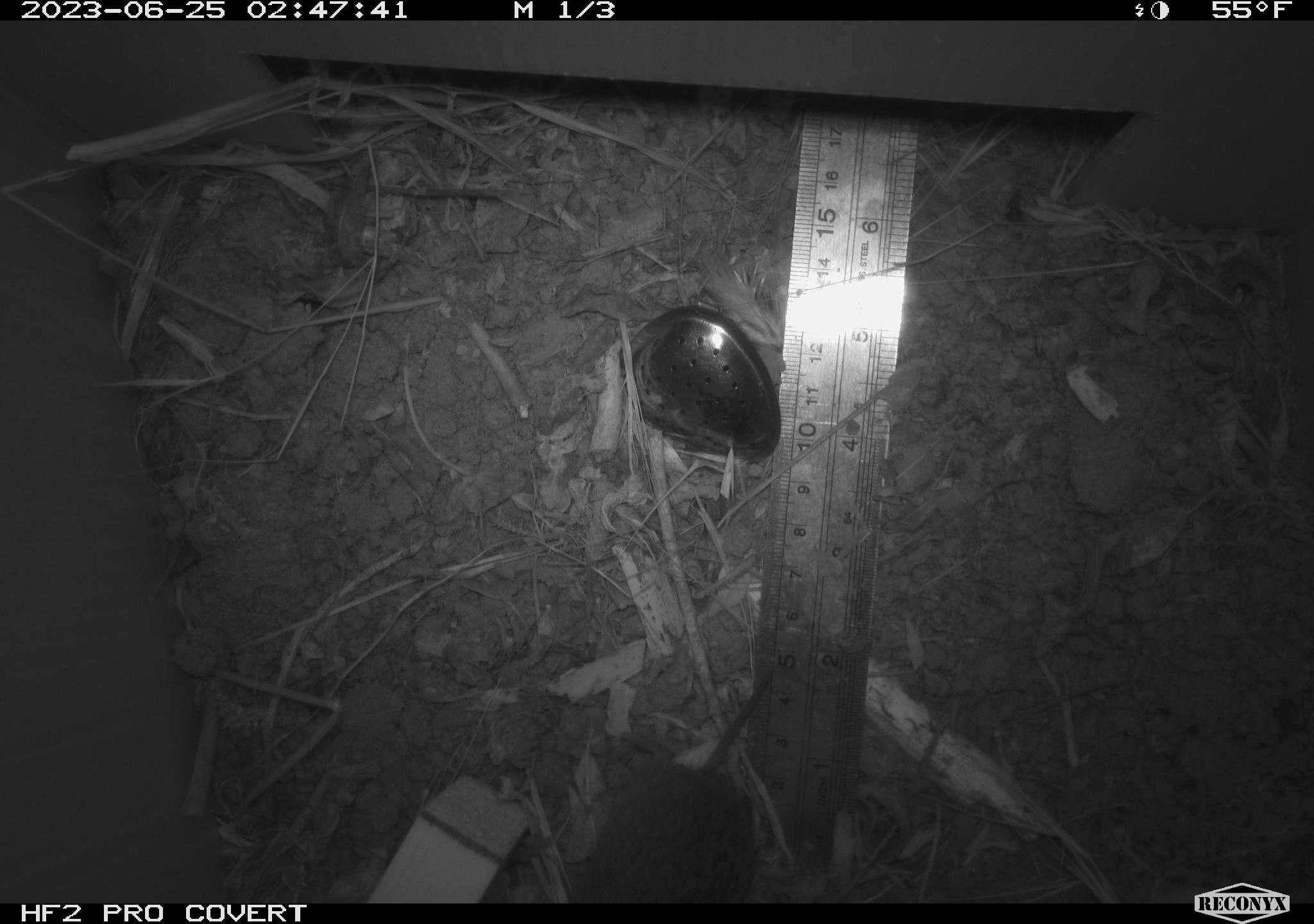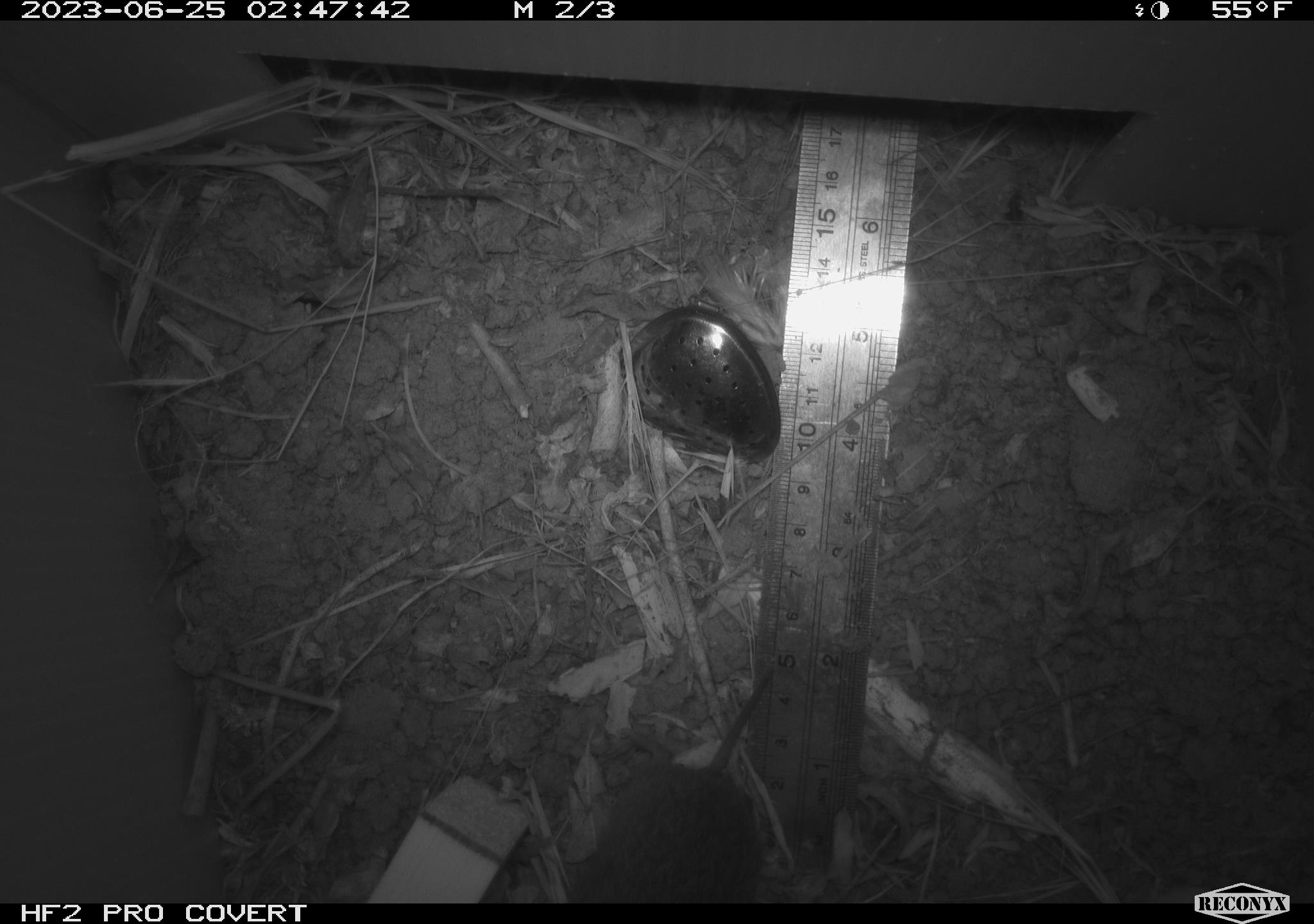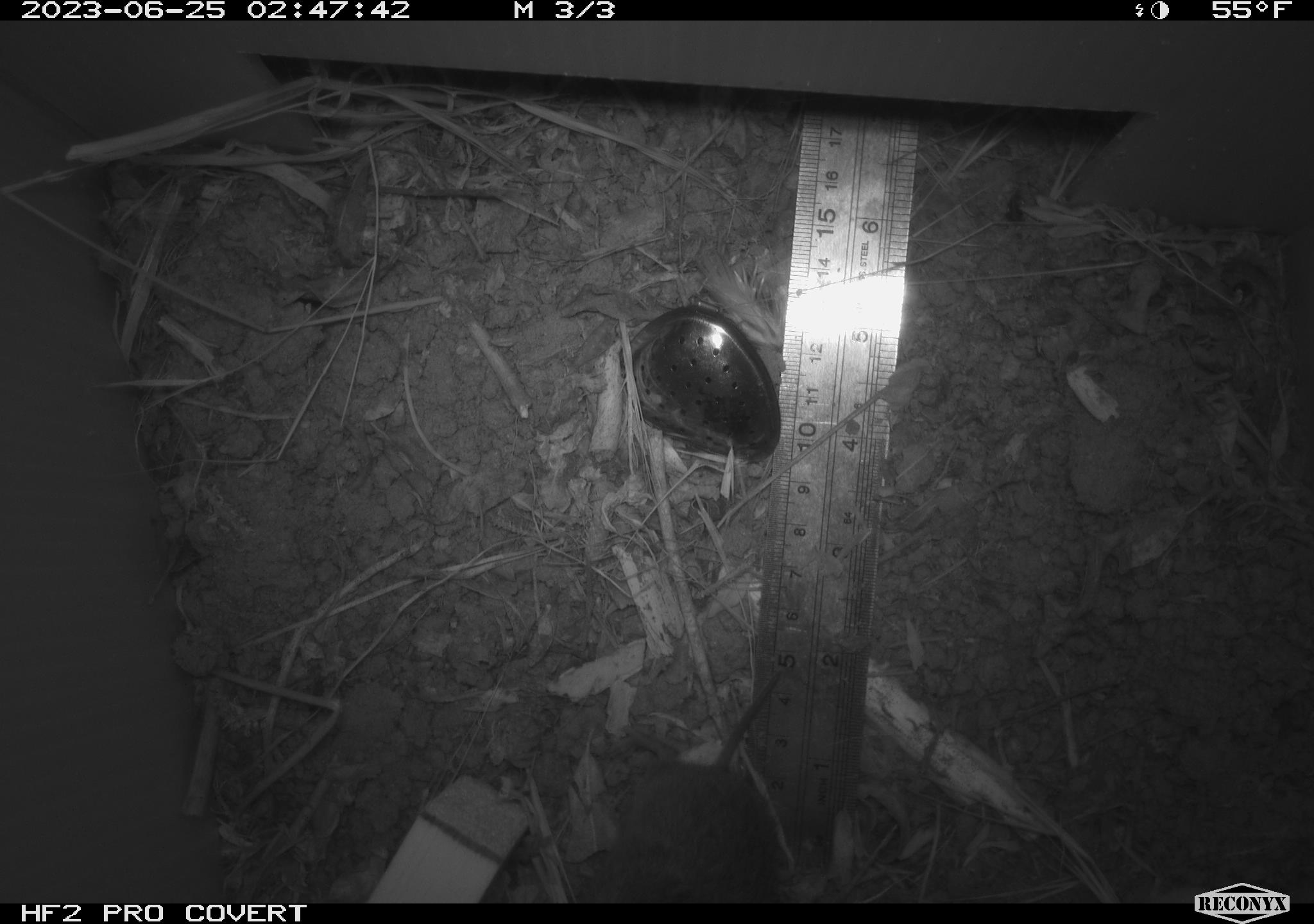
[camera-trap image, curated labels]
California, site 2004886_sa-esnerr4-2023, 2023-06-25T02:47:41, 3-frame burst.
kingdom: Animalia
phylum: Chordata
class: Mammalia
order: Rodentia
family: Cricetidae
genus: Microtus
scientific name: Microtus californicus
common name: california vole